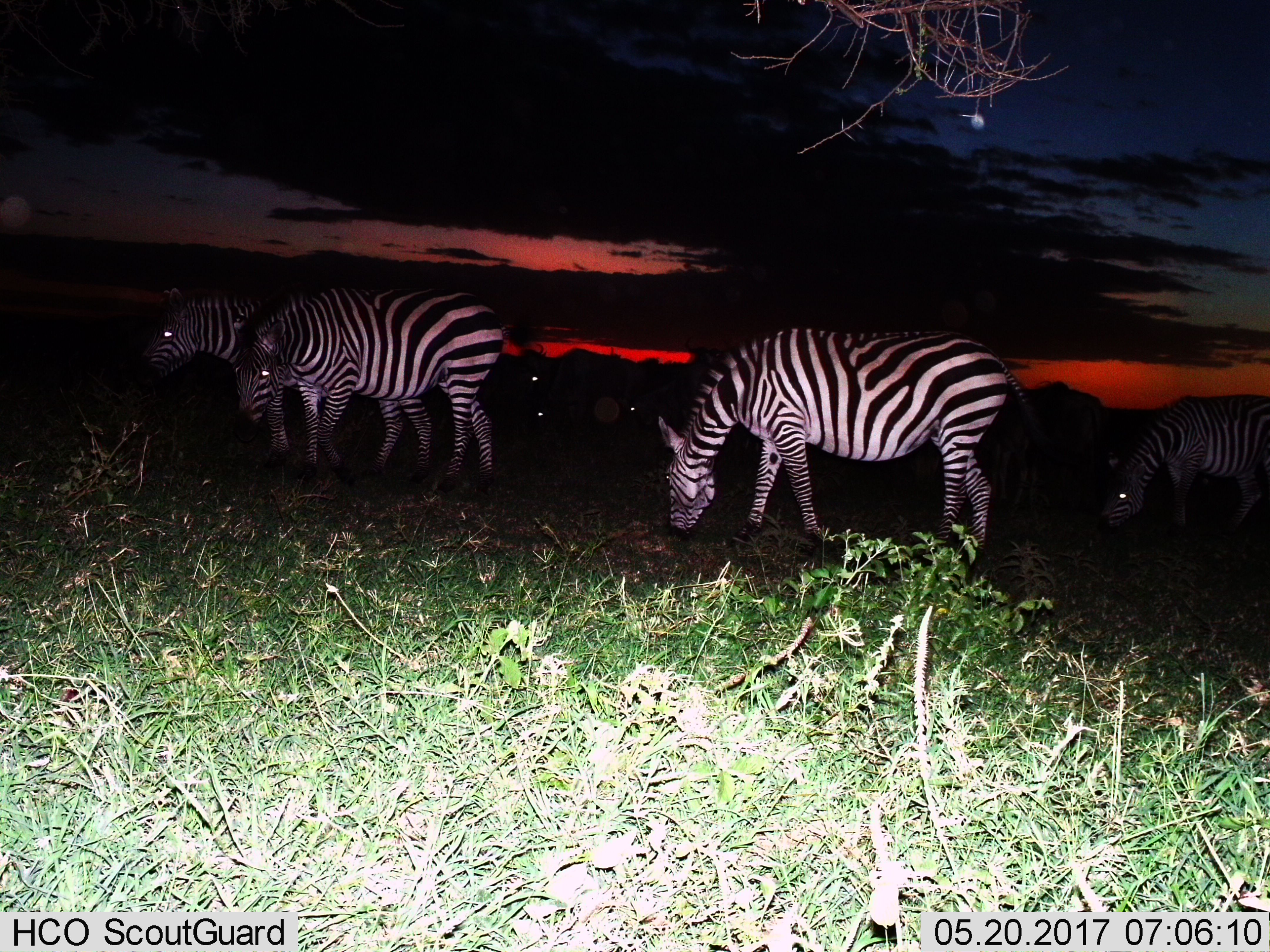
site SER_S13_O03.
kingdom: Animalia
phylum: Chordata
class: Mammalia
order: Perissodactyla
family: Equidae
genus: Equus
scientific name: Equus quagga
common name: plains zebra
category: zebraplains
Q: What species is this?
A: Zebraplains (plains zebra) (Equus quagga).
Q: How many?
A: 4.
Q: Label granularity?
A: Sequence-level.